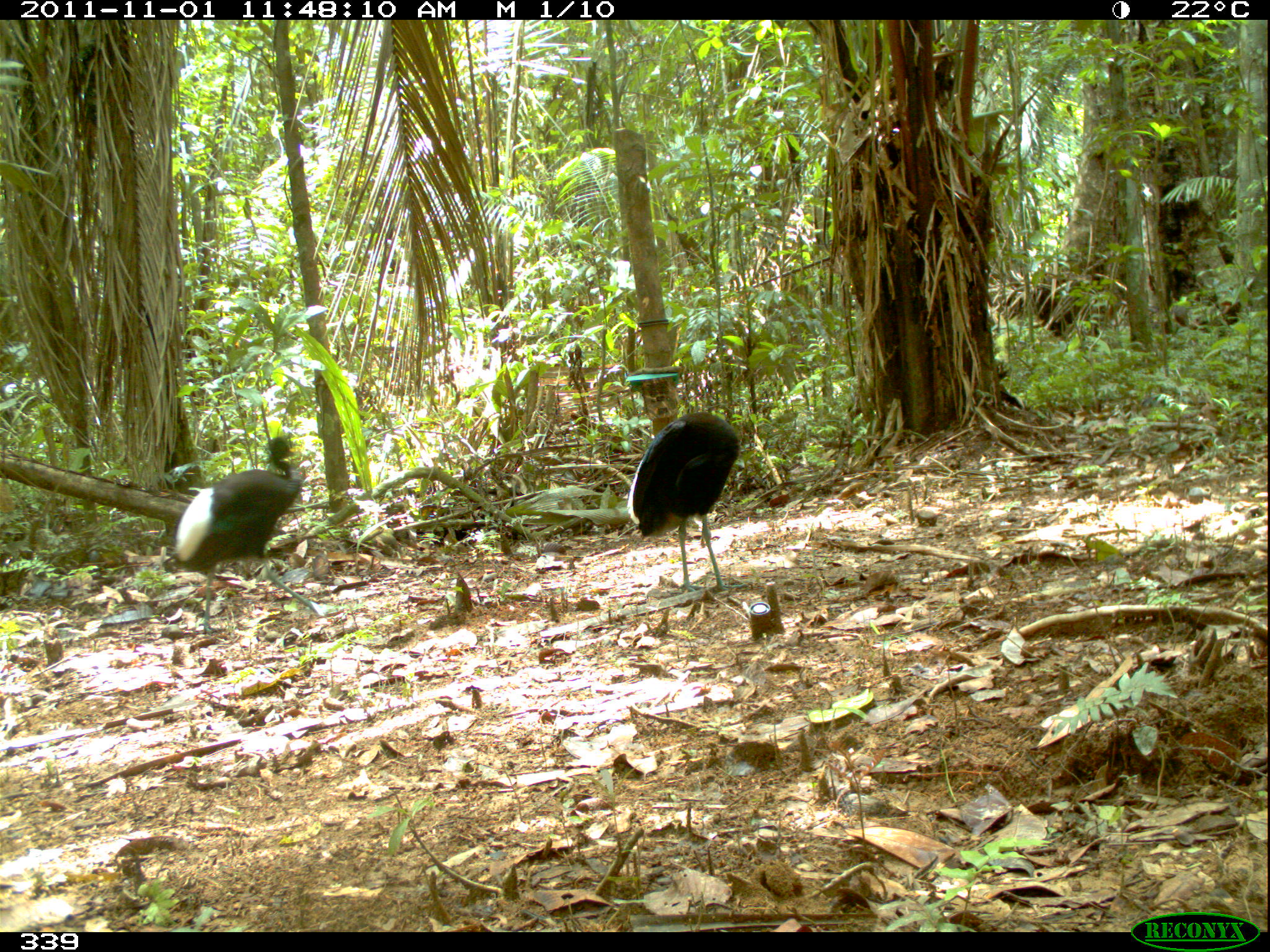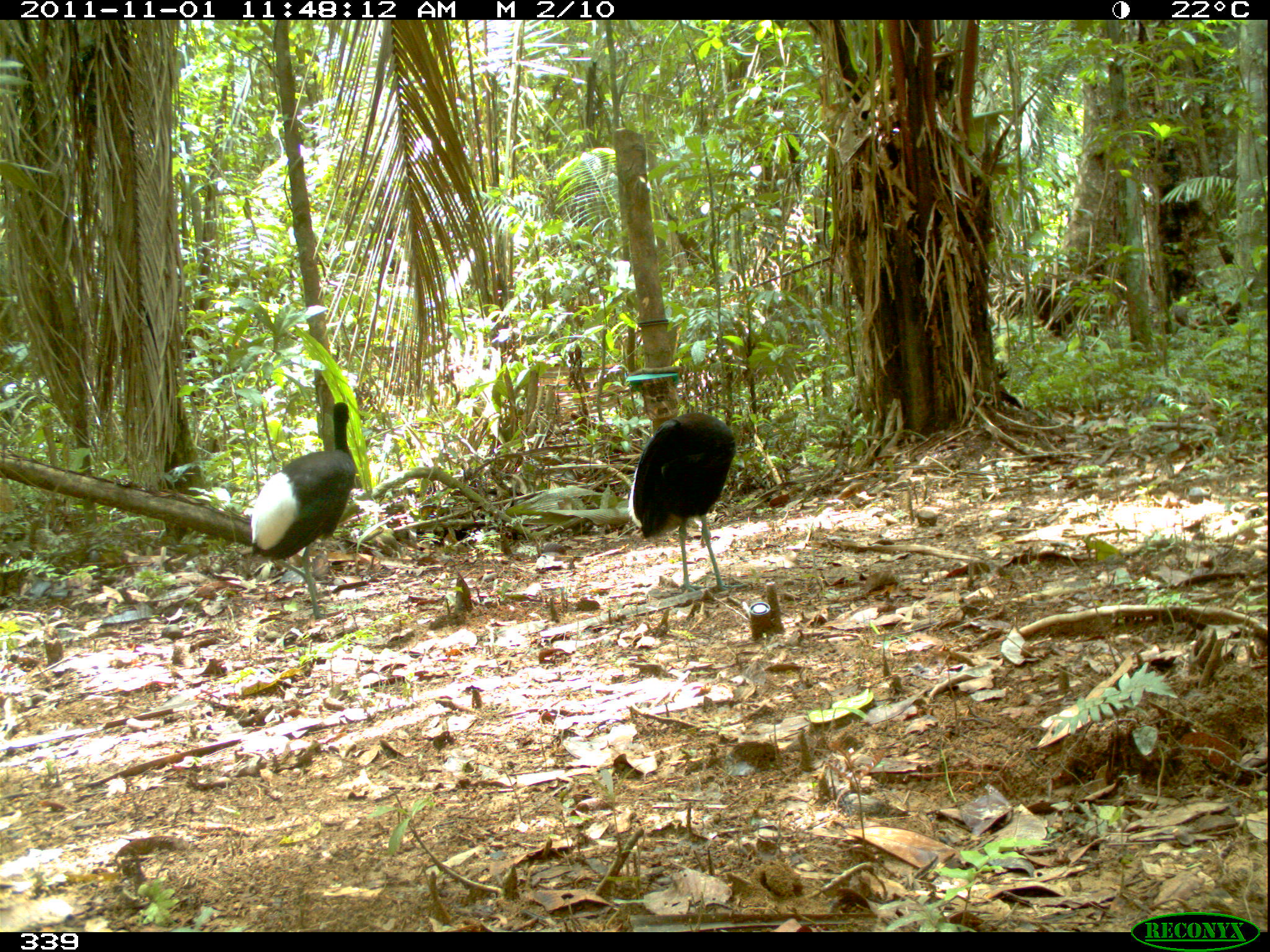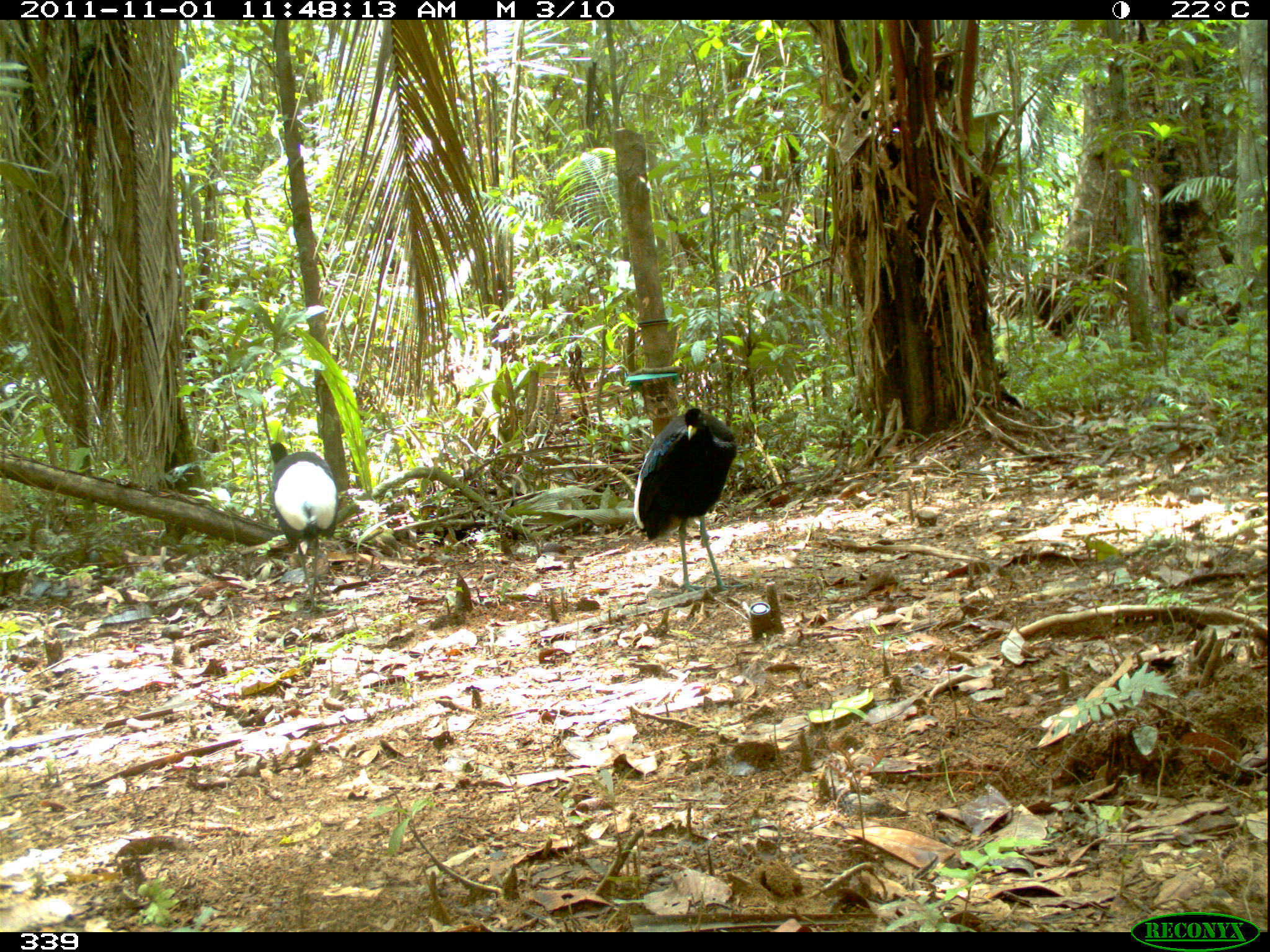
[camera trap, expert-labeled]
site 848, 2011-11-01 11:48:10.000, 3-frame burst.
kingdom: Animalia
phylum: Chordata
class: Aves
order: Gruiformes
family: Psophiidae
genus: Psophia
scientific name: Psophia leucoptera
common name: pale-winged trumpeter